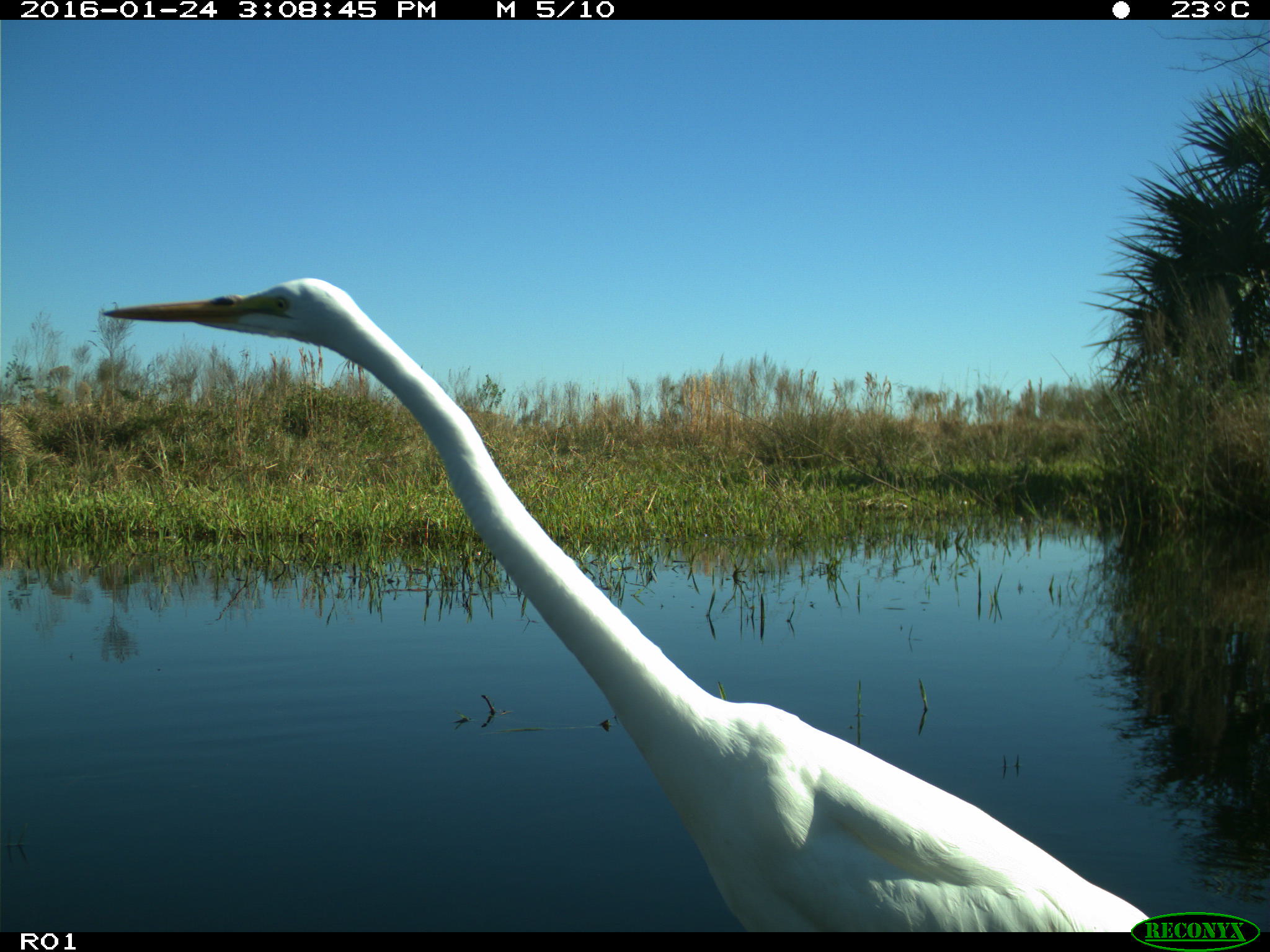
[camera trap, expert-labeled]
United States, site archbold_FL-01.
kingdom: Animalia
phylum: Chordata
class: Aves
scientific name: Aves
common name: birds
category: unidentified bird